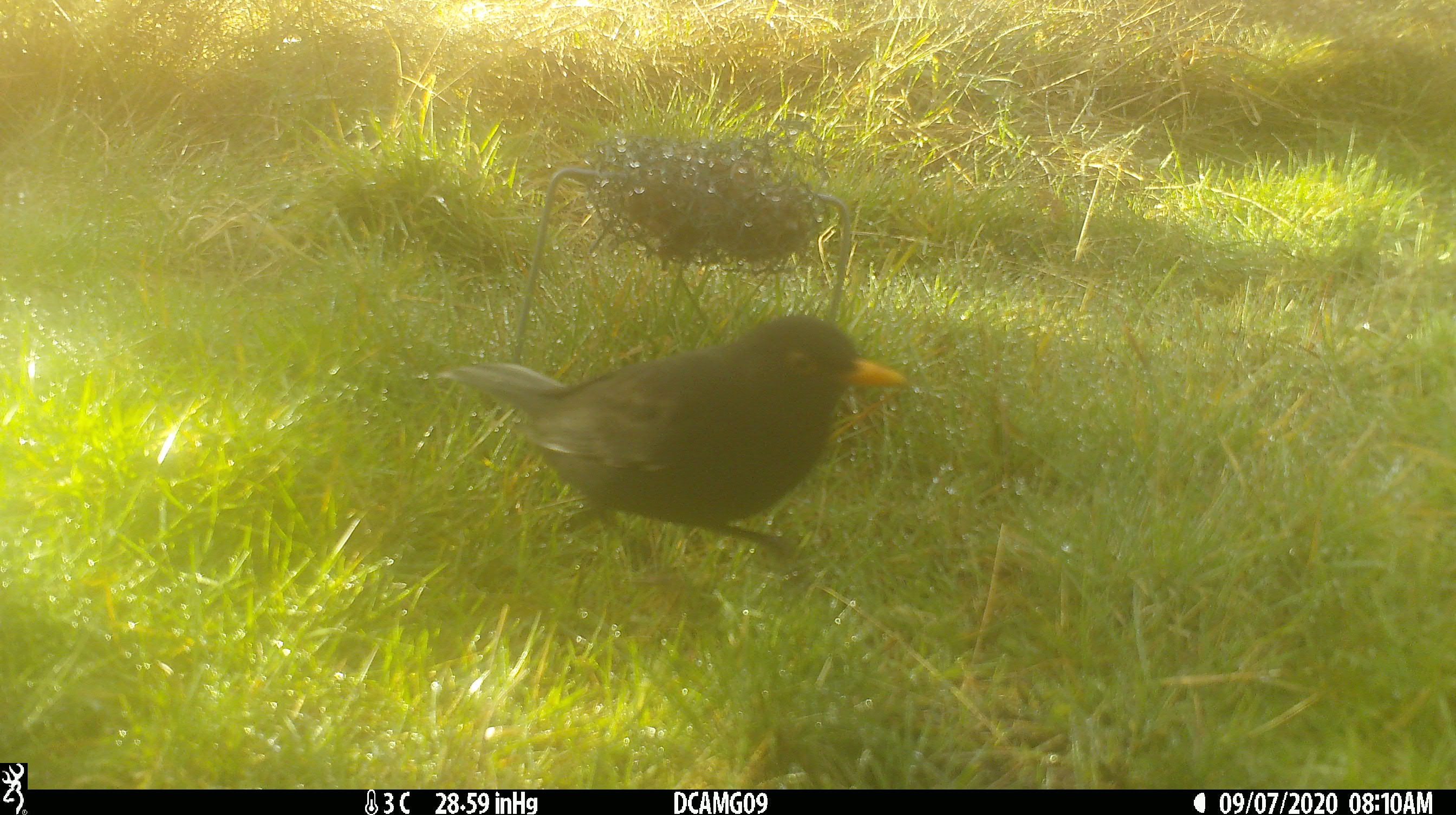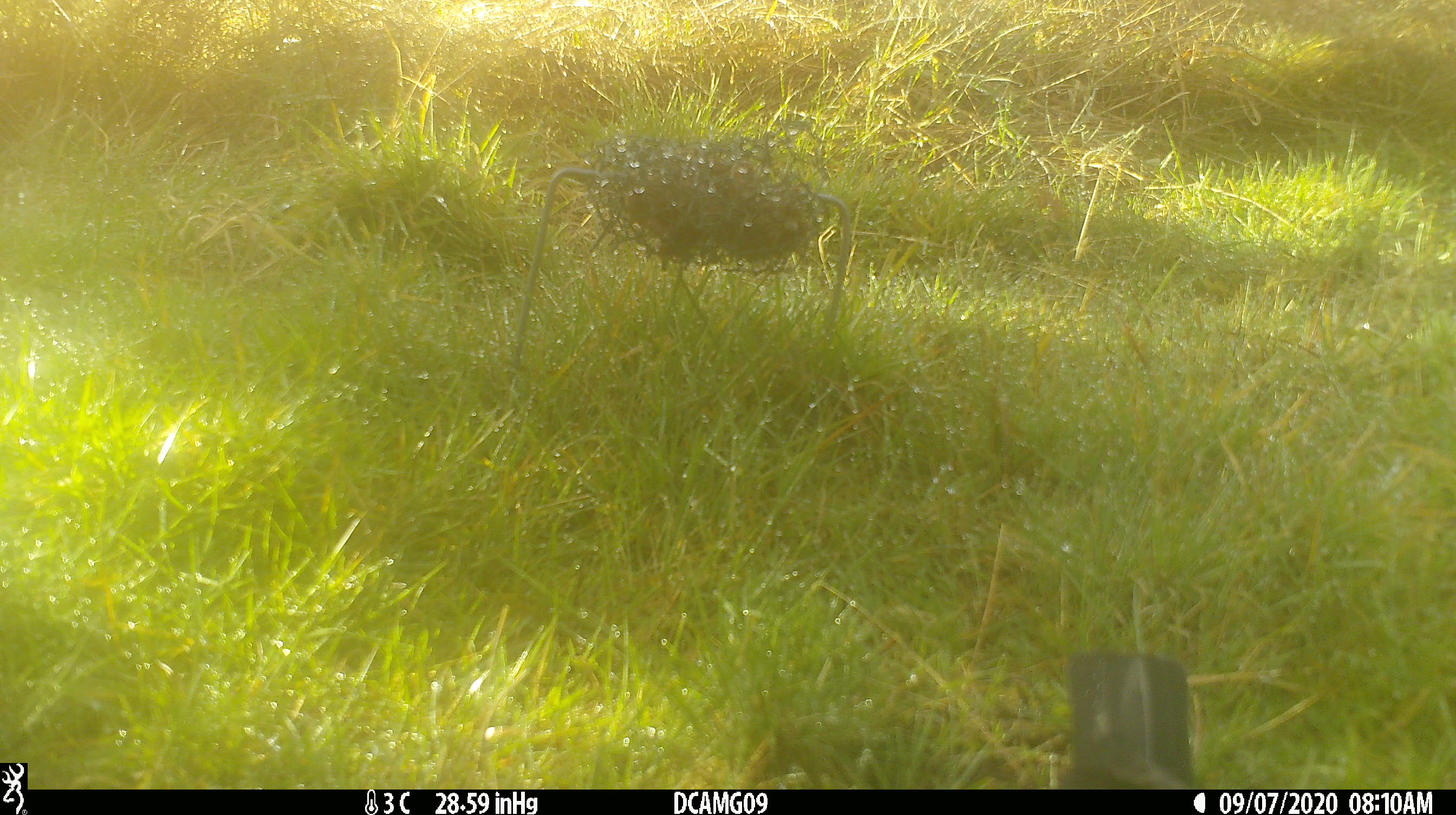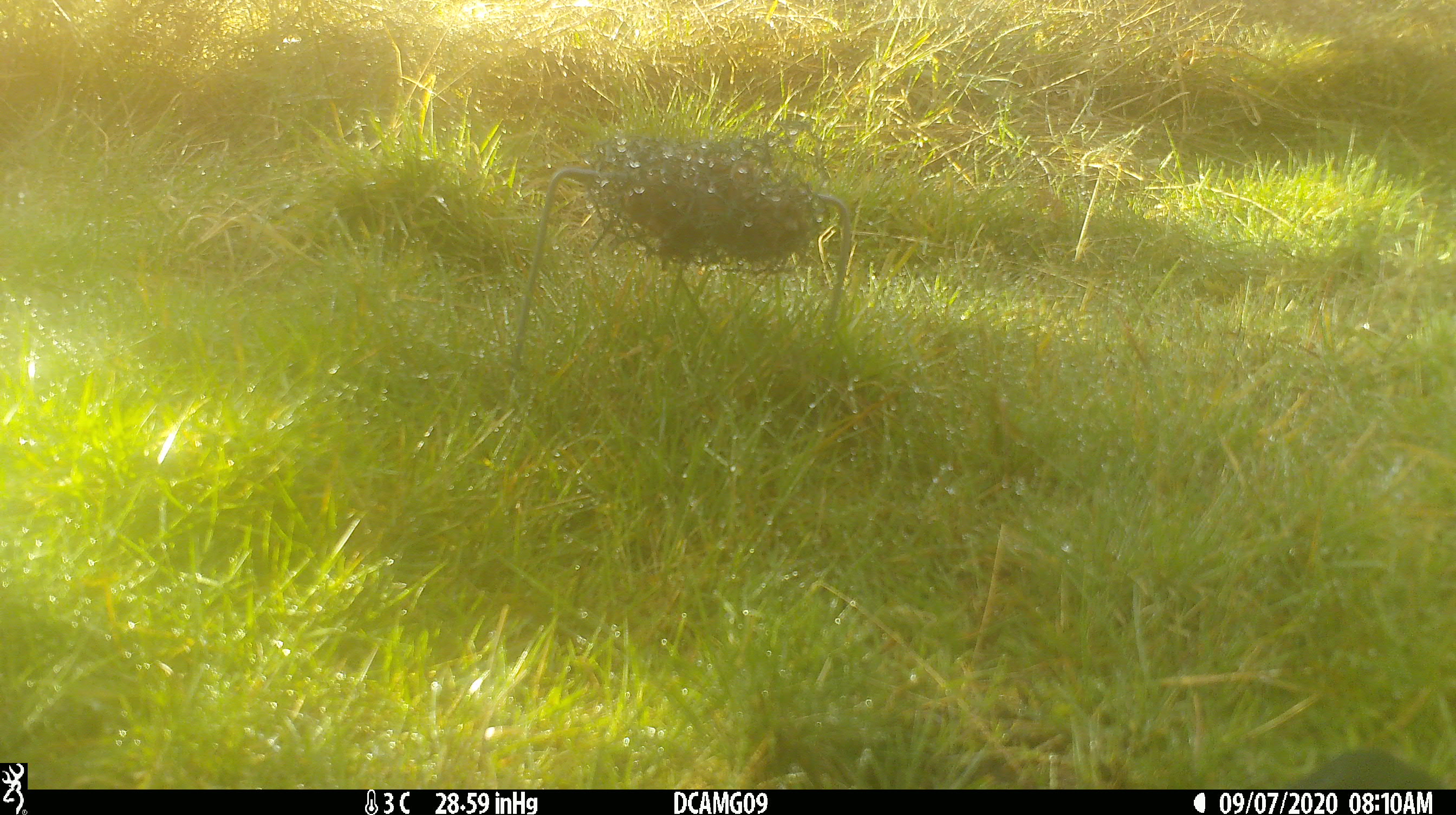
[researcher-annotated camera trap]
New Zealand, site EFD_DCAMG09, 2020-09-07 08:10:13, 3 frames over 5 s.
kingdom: Animalia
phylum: Chordata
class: Aves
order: Passeriformes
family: Turdidae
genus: Turdus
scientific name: Turdus merula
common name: eurasian blackbird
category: blackbird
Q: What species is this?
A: Blackbird (eurasian blackbird) (Turdus merula).